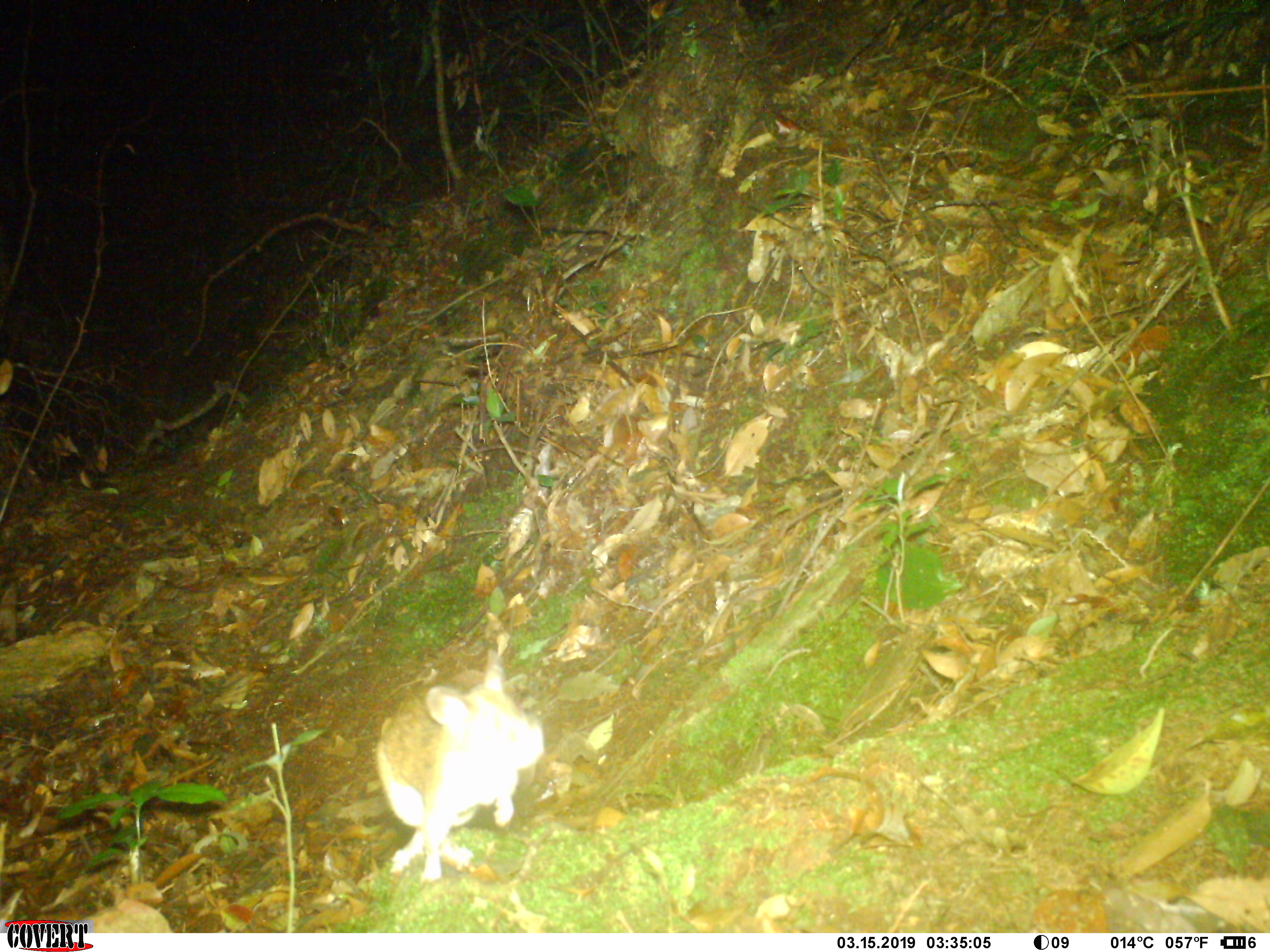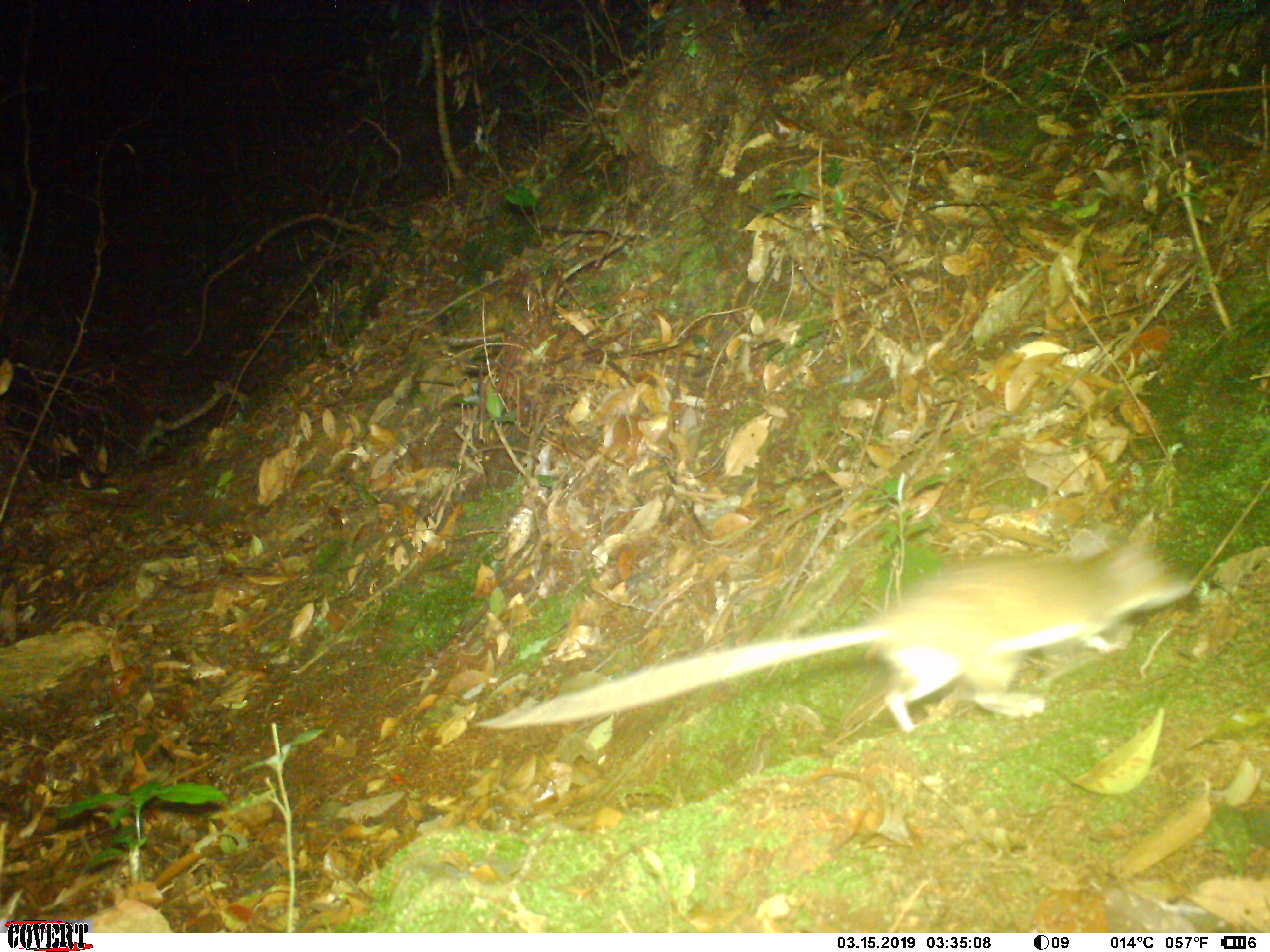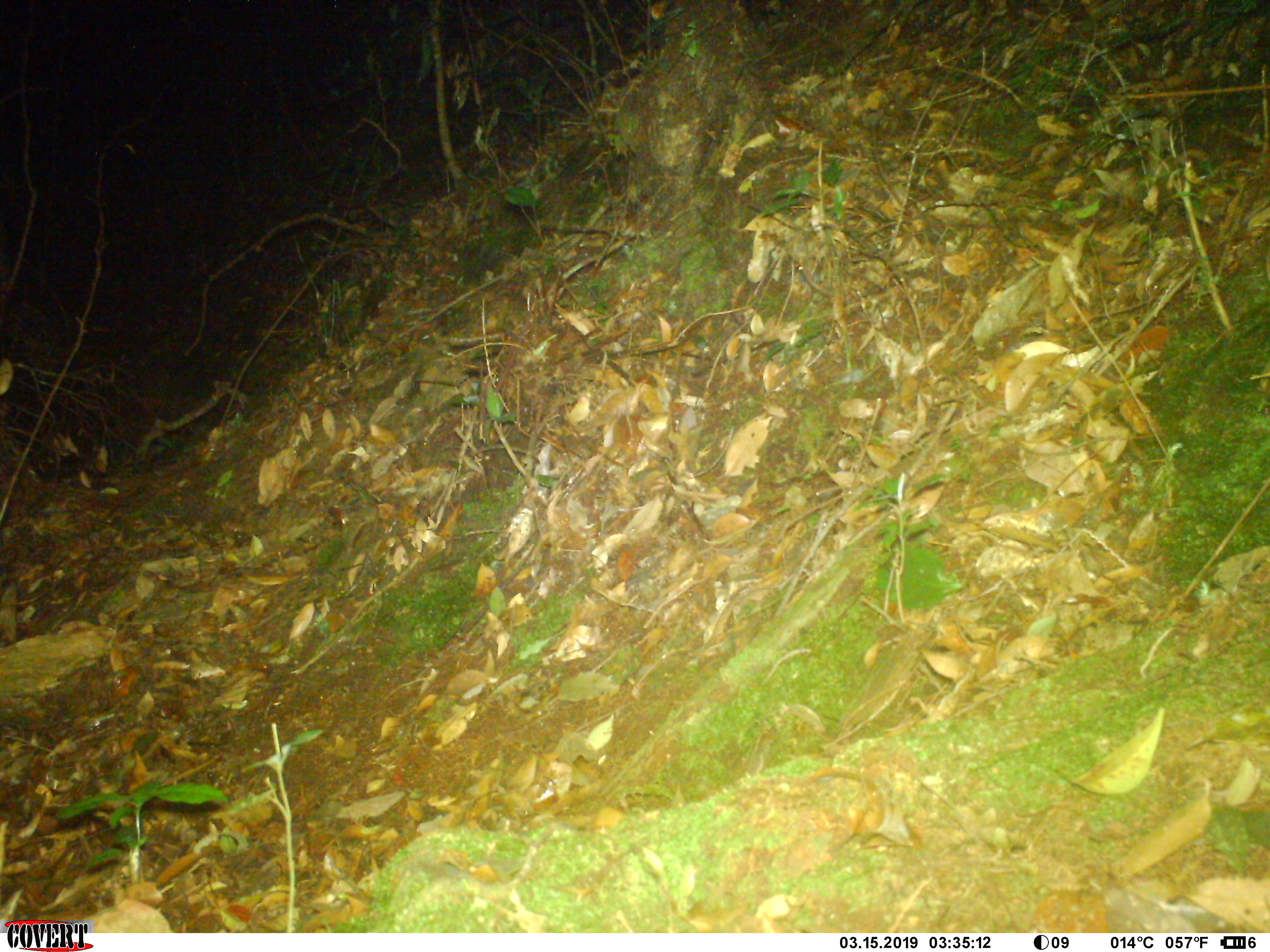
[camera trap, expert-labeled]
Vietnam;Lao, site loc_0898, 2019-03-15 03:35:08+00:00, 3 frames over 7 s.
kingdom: Animalia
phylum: Chordata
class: Mammalia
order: Rodentia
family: Muridae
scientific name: Muridae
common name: old-world mice and rats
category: unidentified murid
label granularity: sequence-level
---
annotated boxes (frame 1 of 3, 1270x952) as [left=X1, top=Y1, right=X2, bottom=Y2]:
unidentified murid: [left=377, top=649, right=544, bottom=883]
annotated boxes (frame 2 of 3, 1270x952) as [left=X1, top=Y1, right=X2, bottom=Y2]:
unidentified murid: [left=477, top=537, right=1188, bottom=734]